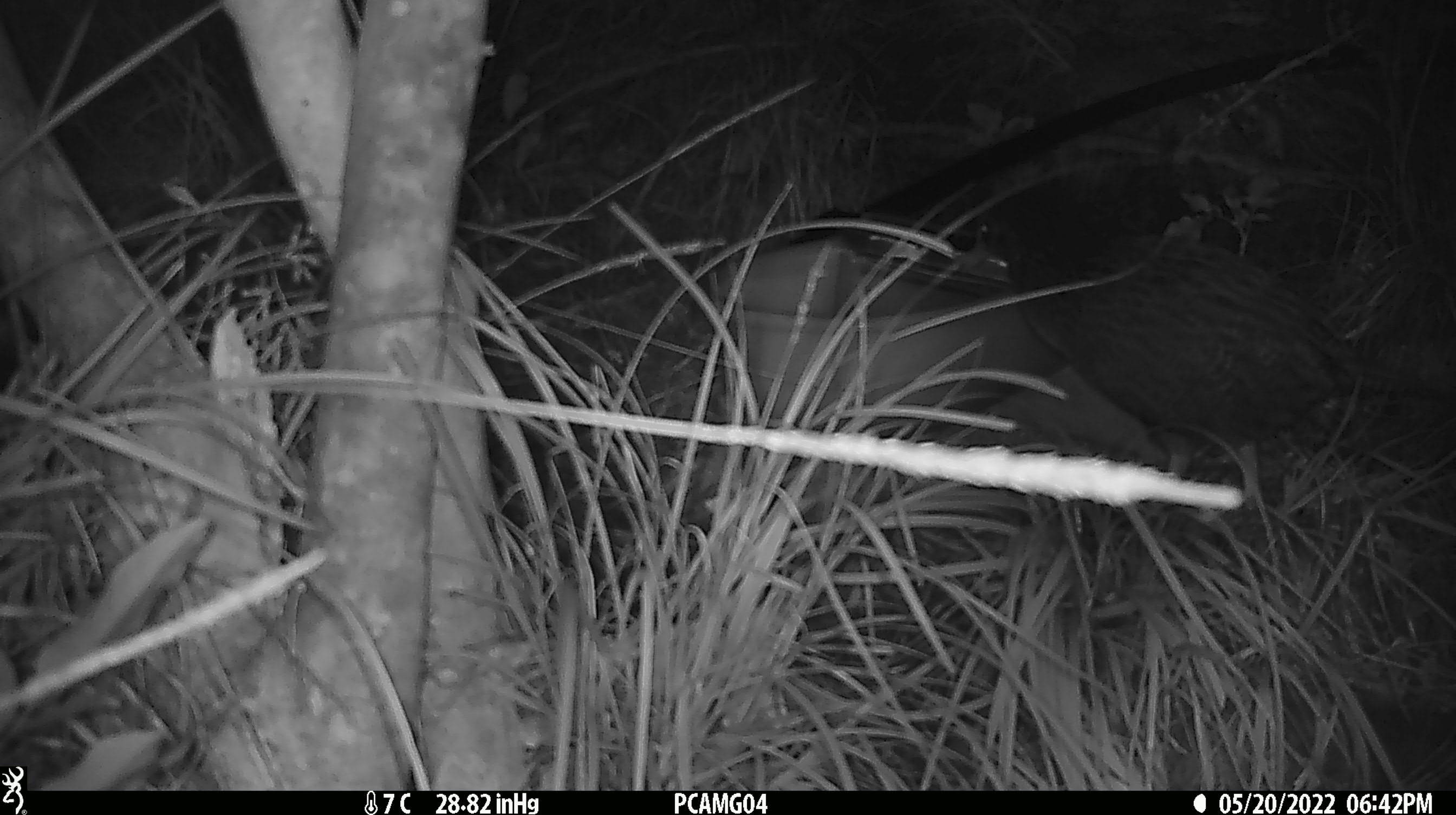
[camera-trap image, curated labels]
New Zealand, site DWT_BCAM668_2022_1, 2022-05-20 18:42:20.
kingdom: Animalia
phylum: Chordata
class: Aves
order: Gruiformes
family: Rallidae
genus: Gallirallus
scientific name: Gallirallus australis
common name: weka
Weka (Gallirallus australis).